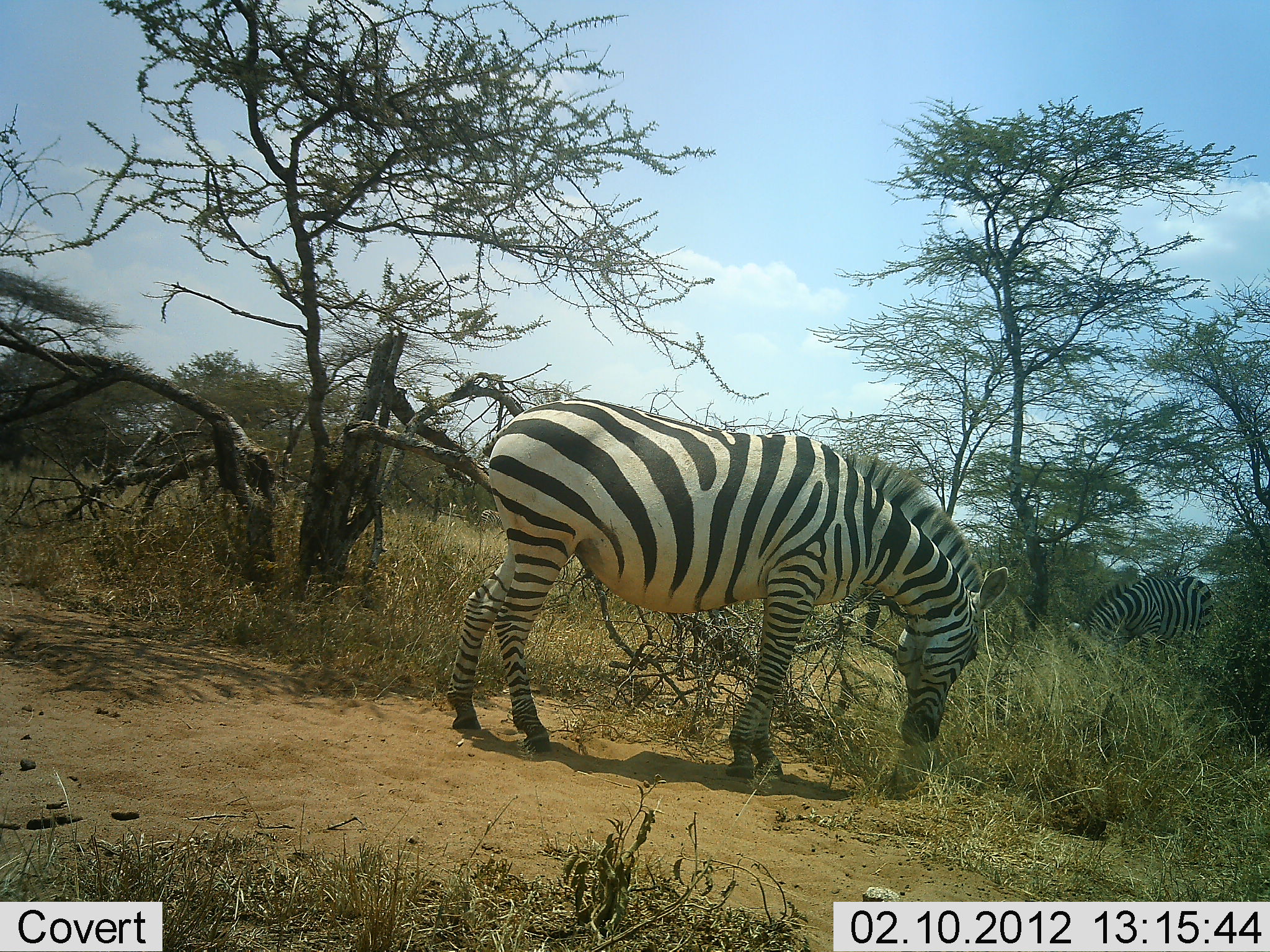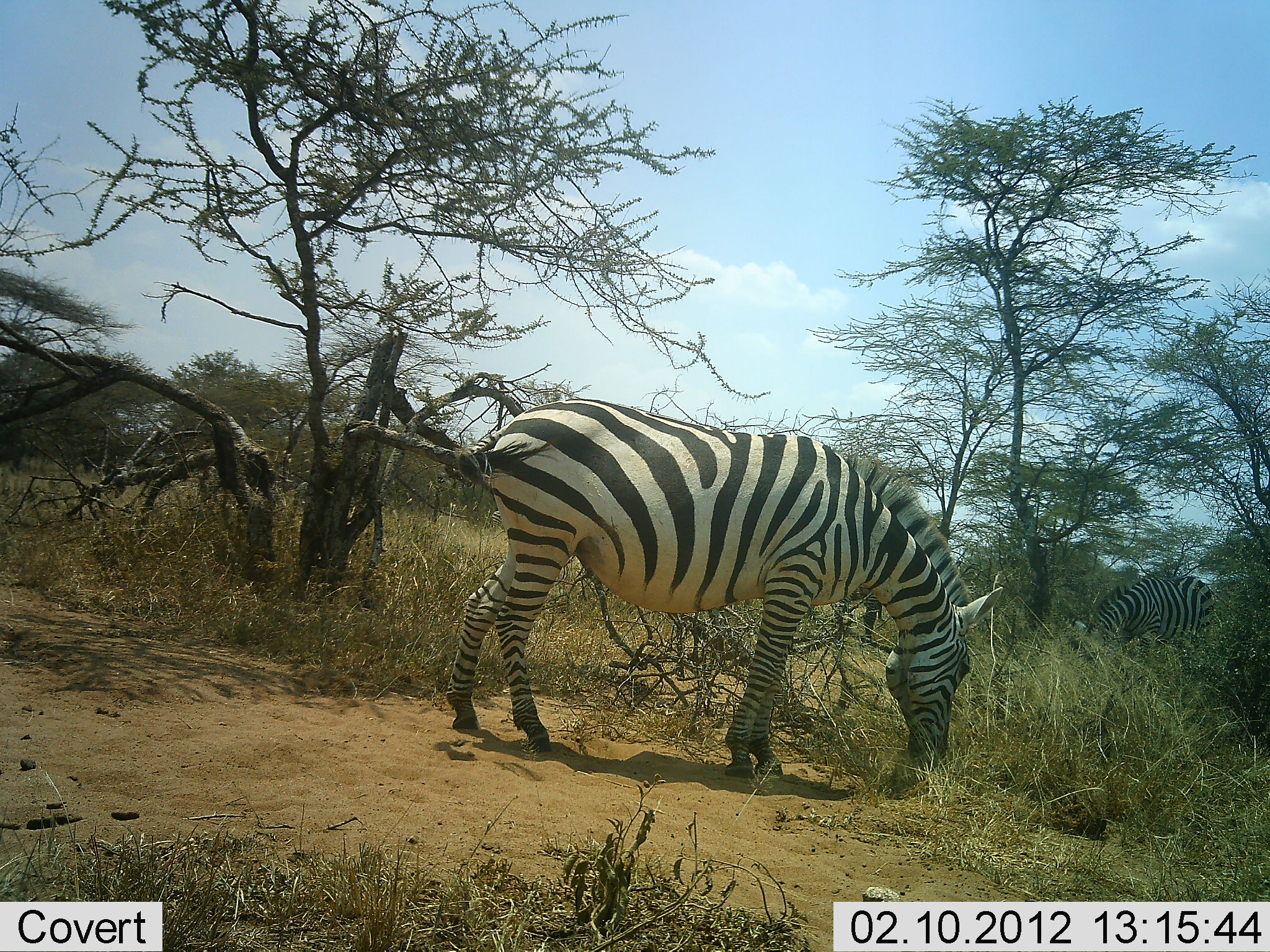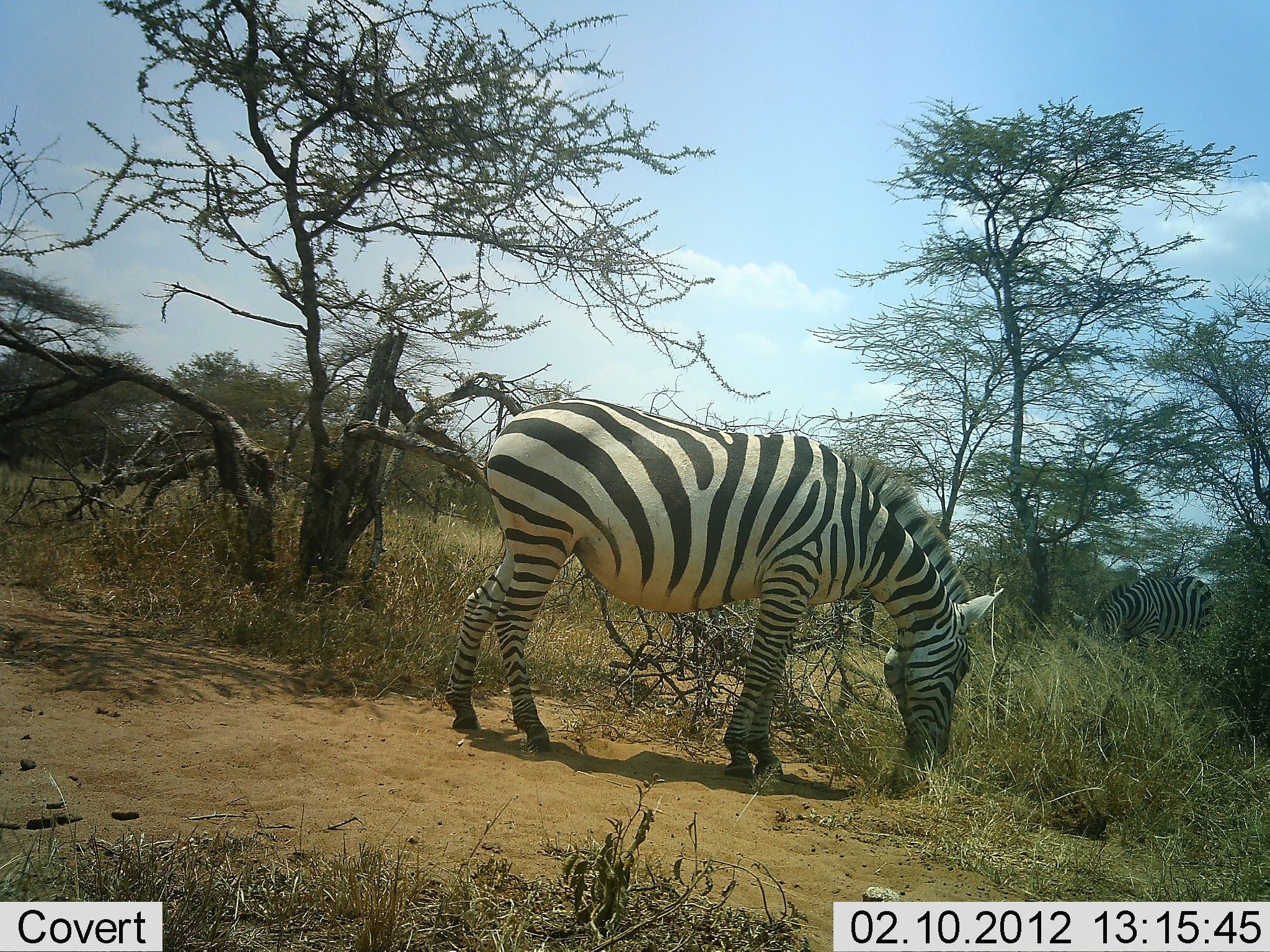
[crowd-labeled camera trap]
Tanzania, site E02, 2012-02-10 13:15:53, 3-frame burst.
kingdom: Animalia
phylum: Chordata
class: Mammalia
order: Perissodactyla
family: Equidae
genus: Equus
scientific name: Equus quagga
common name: plains zebra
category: zebra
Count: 2.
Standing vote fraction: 26%.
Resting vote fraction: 0%.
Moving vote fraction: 4%.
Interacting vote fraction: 0%.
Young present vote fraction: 0%.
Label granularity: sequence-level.